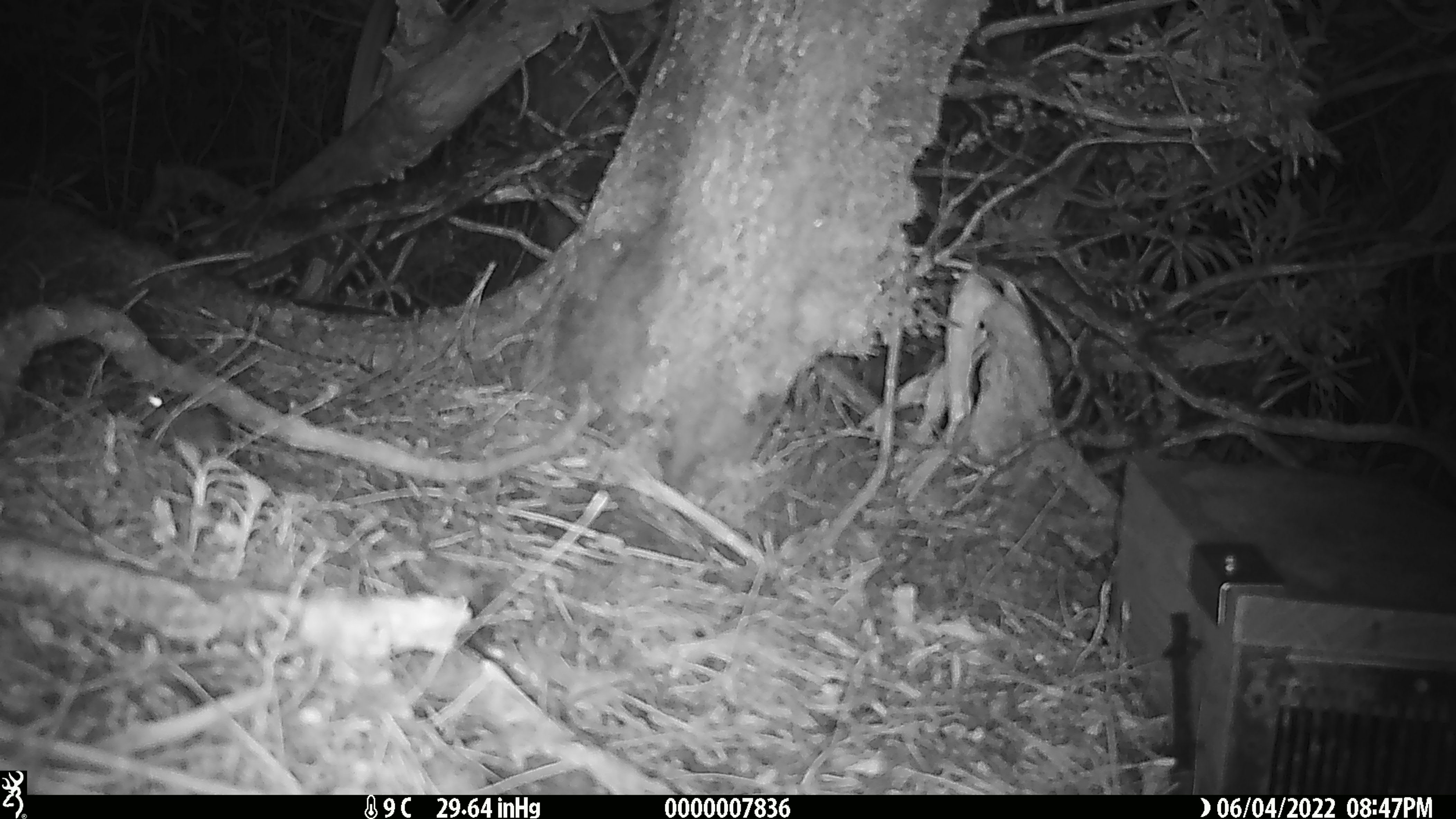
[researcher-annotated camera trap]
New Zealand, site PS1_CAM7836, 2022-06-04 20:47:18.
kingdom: Animalia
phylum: Chordata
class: Mammalia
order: Rodentia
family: Muridae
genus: Mus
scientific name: Mus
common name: mouse